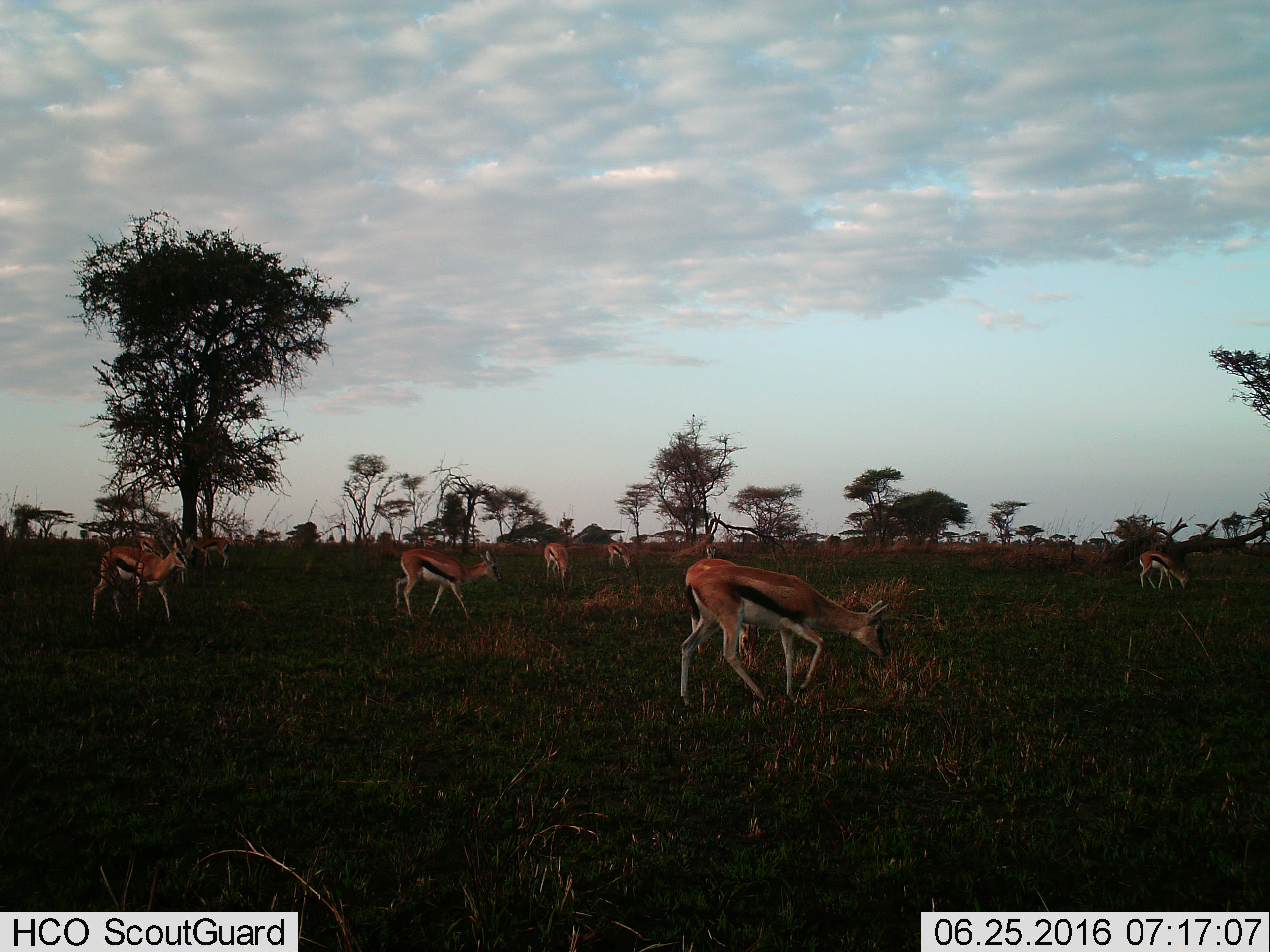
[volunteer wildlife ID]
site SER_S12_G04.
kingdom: Animalia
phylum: Chordata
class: Mammalia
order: Artiodactyla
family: Bovidae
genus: Eudorcas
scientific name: Eudorcas thomsonii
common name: thomson's gazelle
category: gazellethomsons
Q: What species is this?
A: Gazellethomsons (thomson's gazelle) (Eudorcas thomsonii).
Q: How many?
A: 11-50.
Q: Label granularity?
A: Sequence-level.